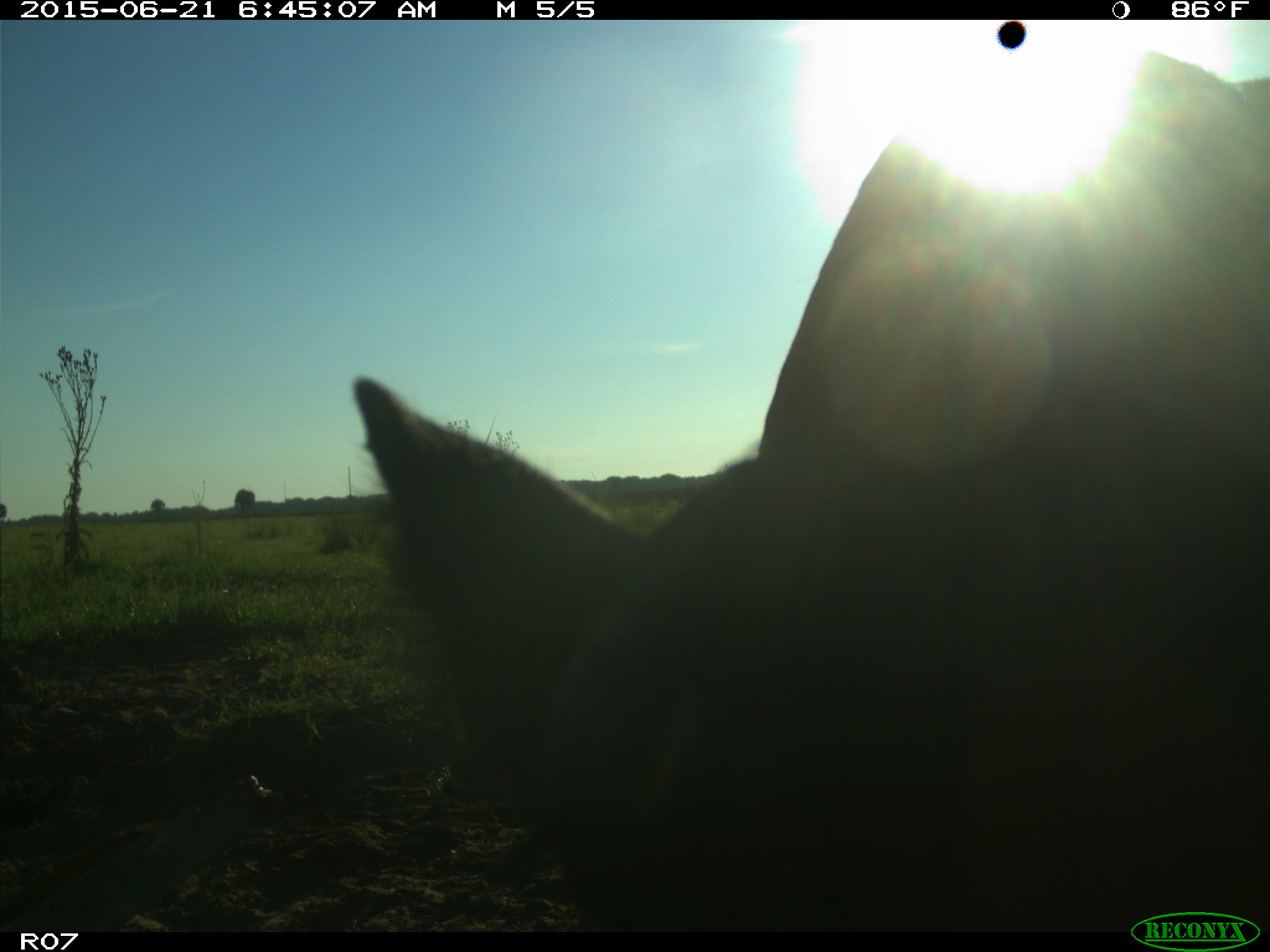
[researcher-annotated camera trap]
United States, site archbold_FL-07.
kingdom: Animalia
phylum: Chordata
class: Mammalia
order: Artiodactyla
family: Bovidae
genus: Bos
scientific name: Bos taurus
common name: domestic cow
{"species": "Bos taurus (domestic cow)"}